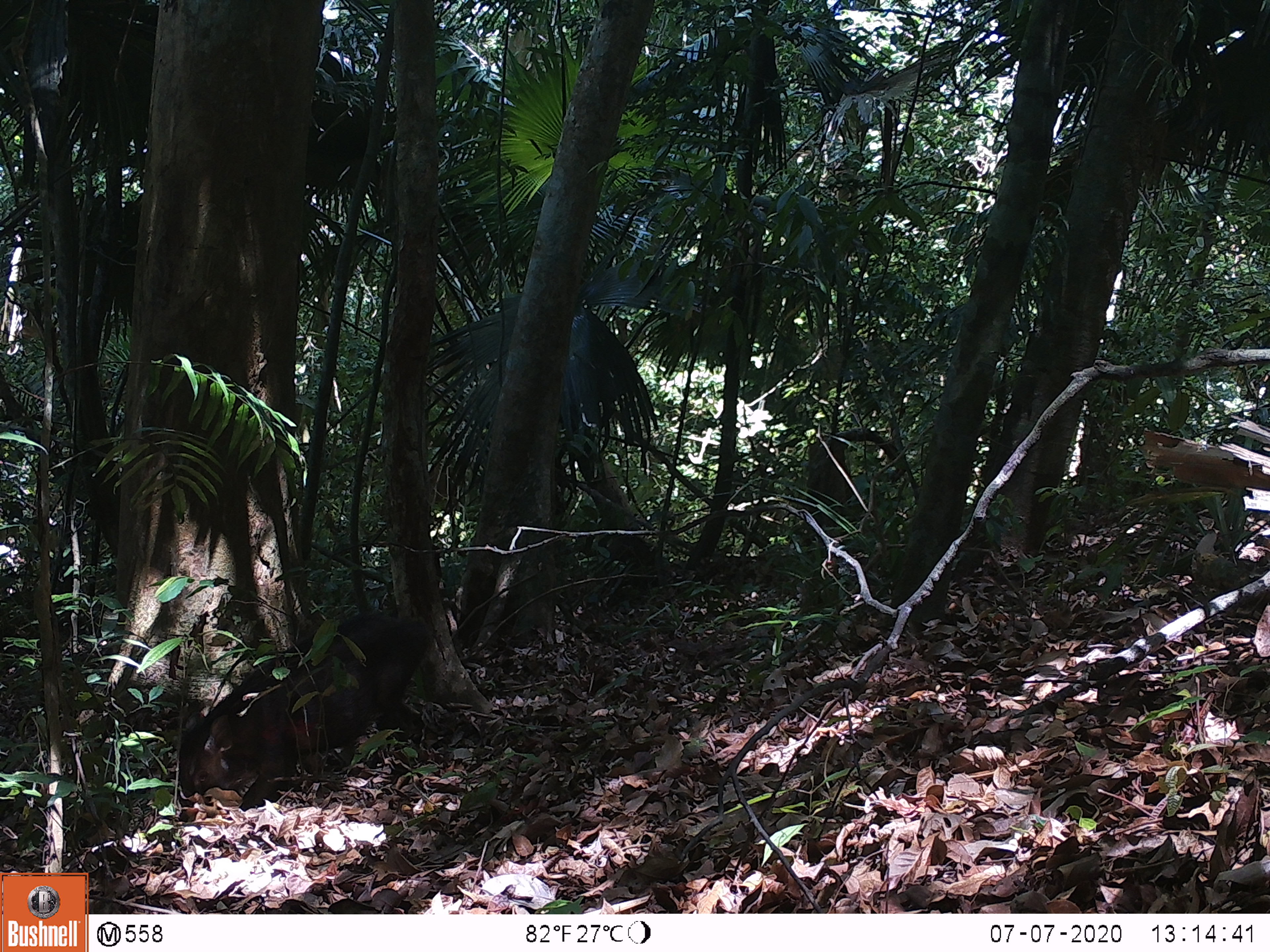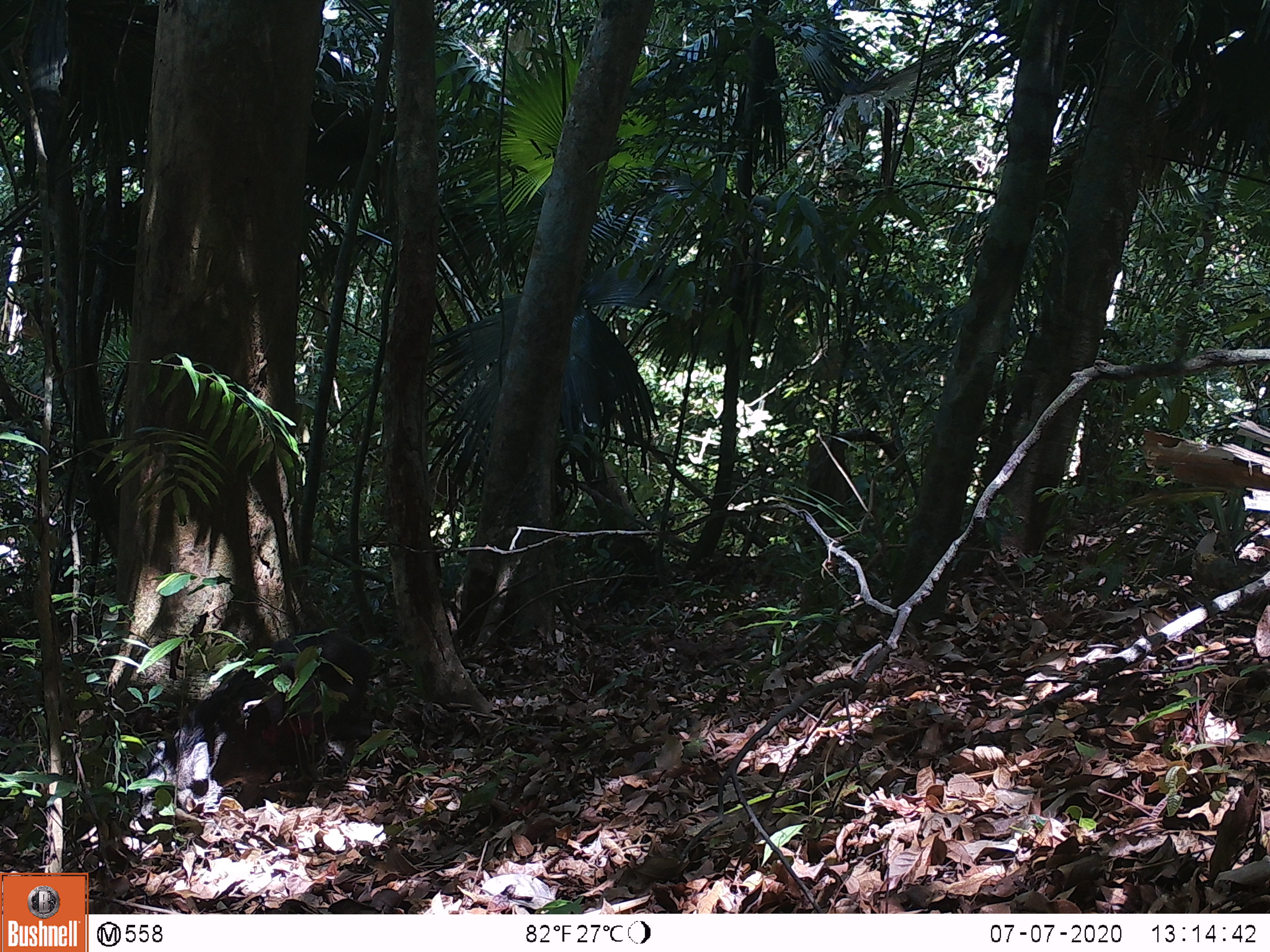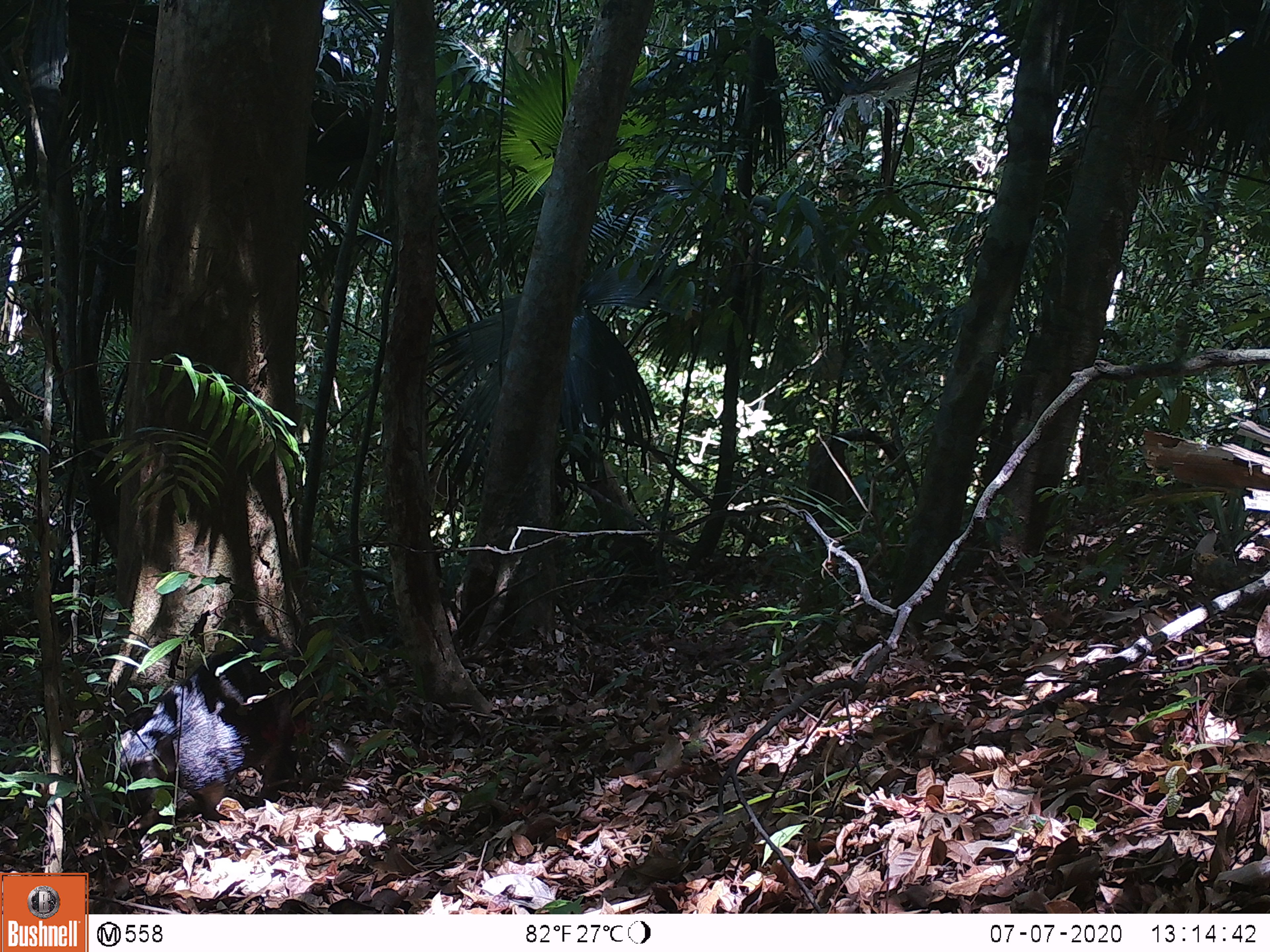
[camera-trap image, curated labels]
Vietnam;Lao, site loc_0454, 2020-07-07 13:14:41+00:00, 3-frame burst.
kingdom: Animalia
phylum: Chordata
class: Mammalia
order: Artiodactyla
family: Suidae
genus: Sus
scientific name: Sus scrofa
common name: eurasian wild pig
Eurasian wild pig (Sus scrofa). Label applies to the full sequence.